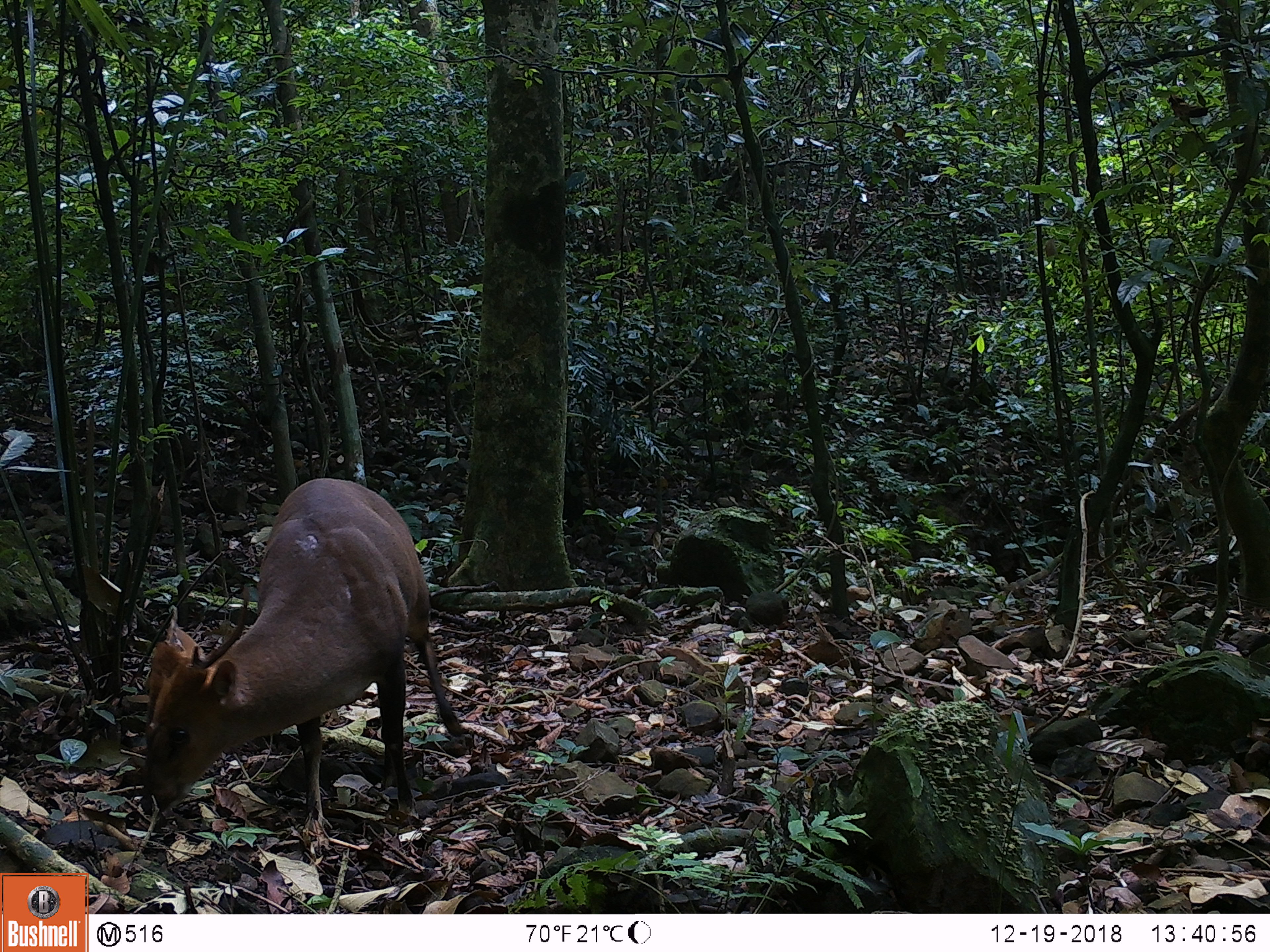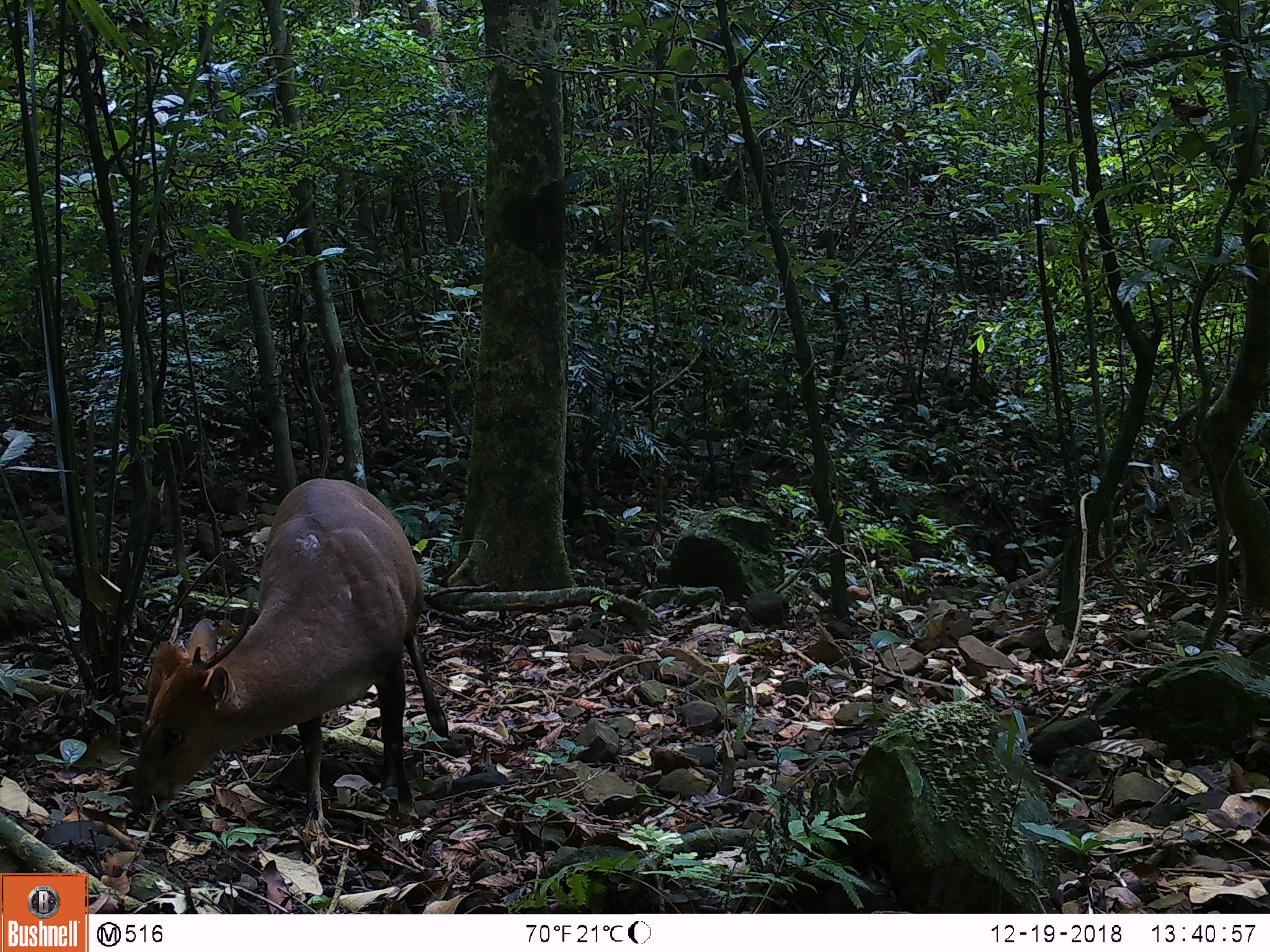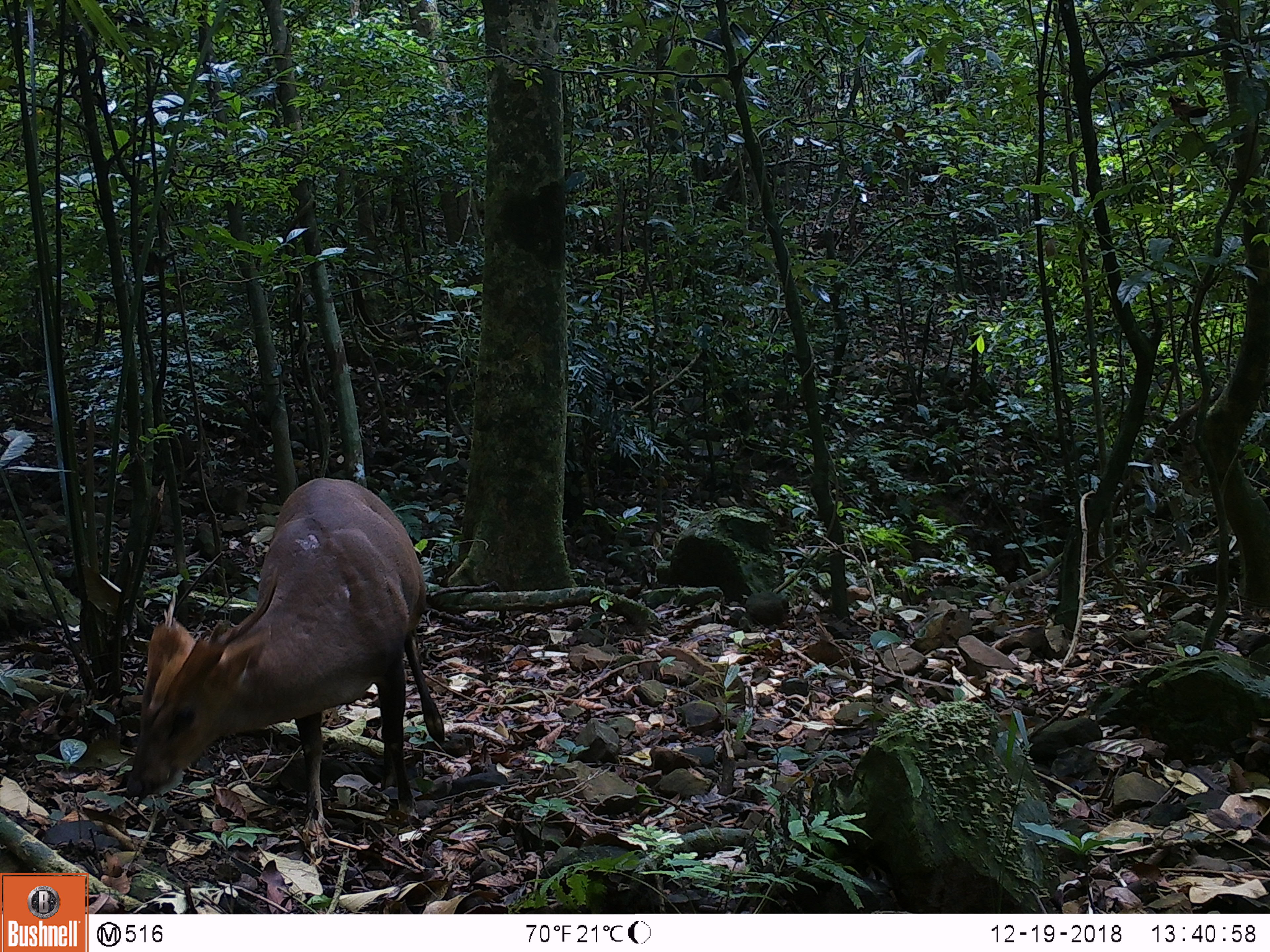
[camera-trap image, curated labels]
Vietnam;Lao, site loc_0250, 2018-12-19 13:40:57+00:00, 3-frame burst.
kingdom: Animalia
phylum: Chordata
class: Mammalia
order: Artiodactyla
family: Cervidae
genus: Muntiacus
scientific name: Muntiacus vuquangensis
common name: large-antlered muntjac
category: large antlered muntjac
Large antlered muntjac (large-antlered muntjac) (Muntiacus vuquangensis). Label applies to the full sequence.